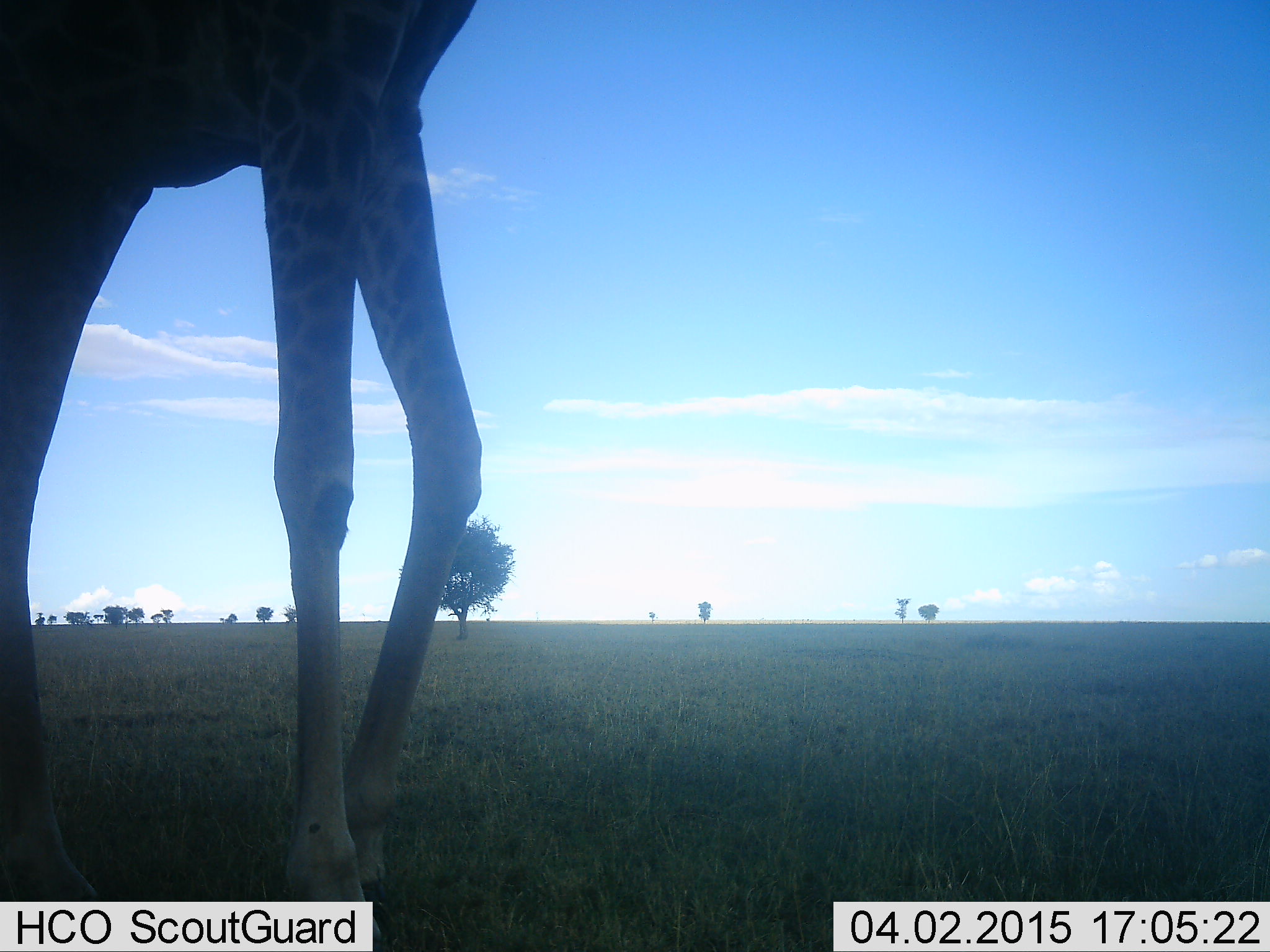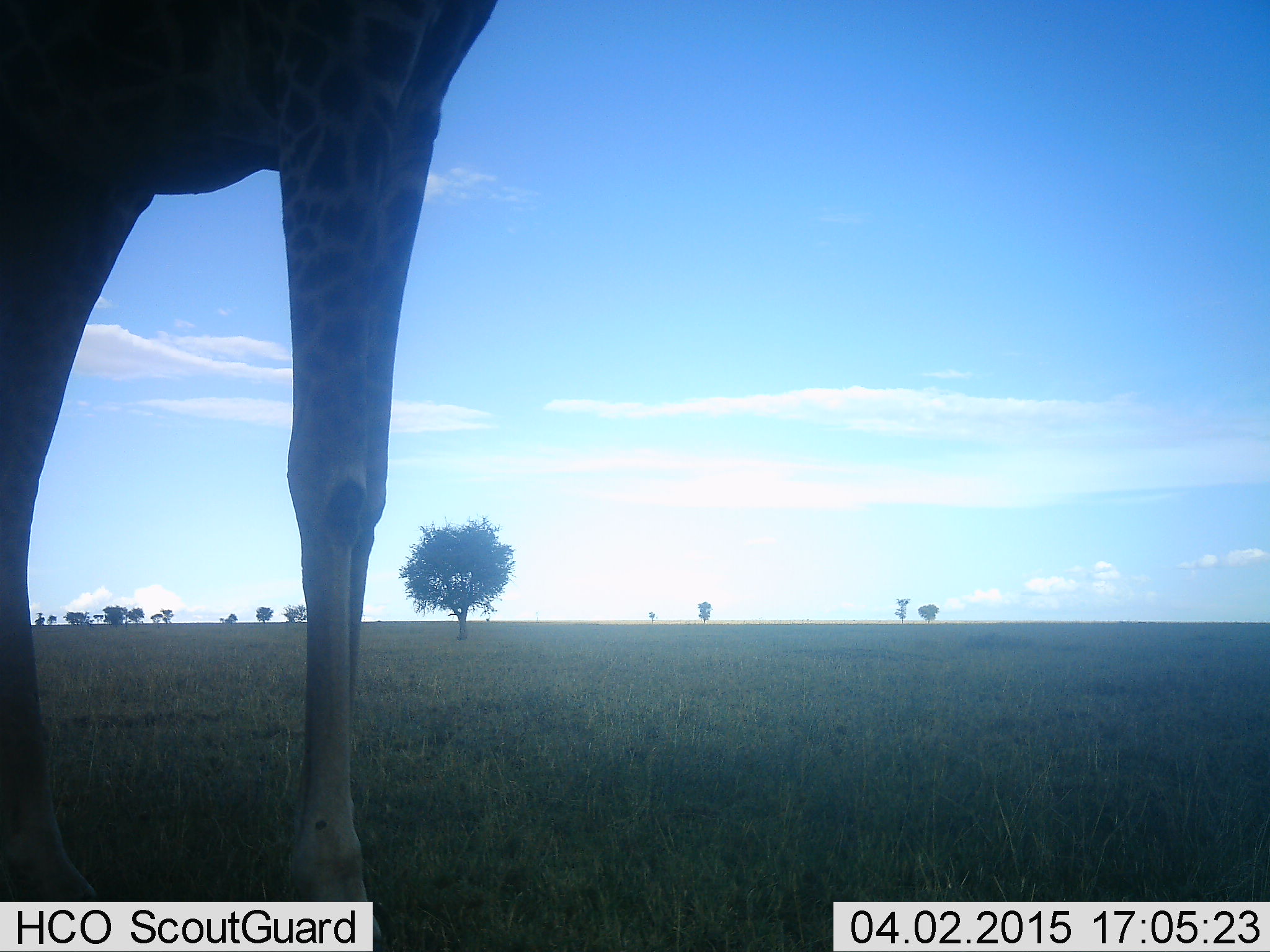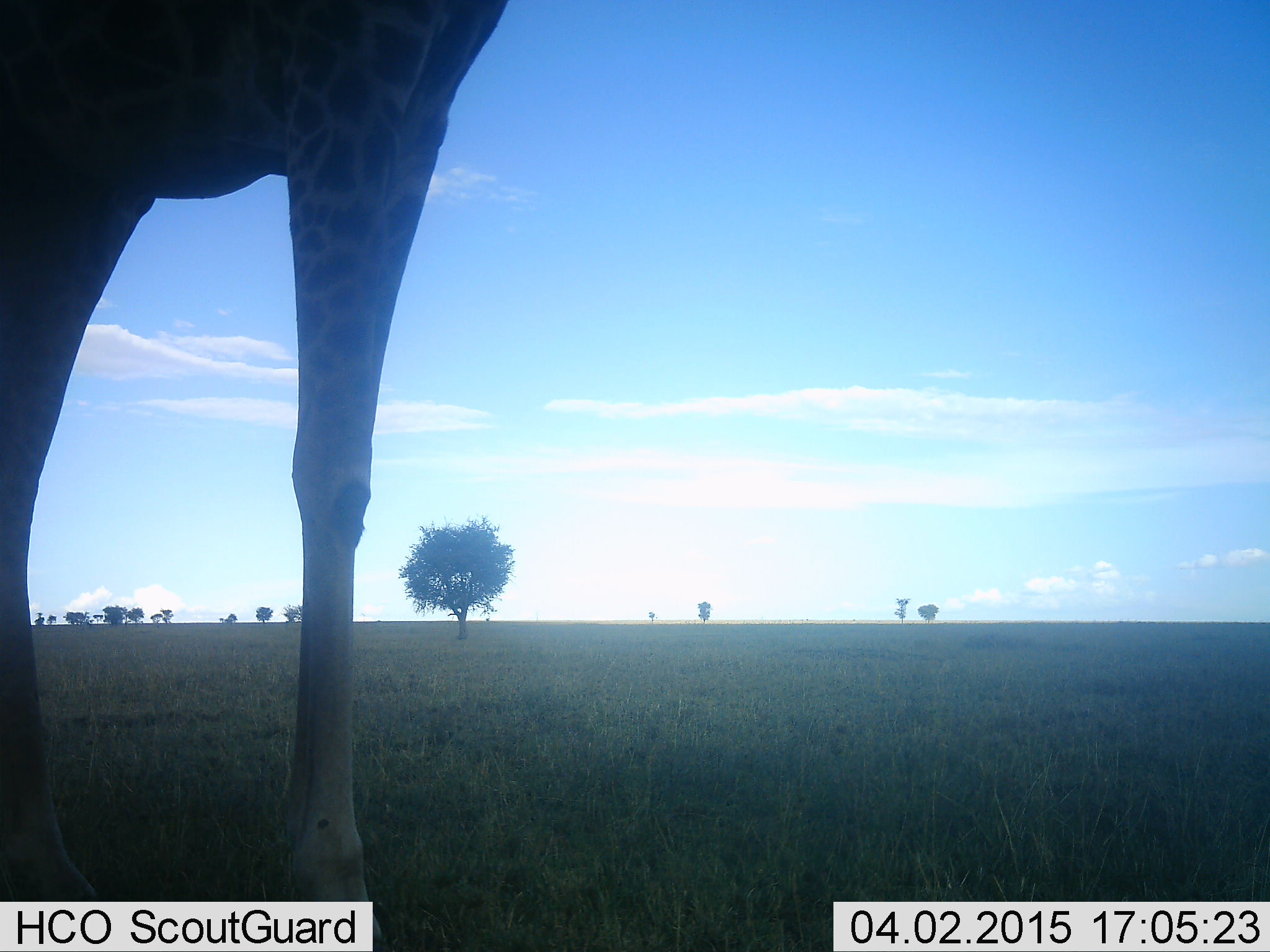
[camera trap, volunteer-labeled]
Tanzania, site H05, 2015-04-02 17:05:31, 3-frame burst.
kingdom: Animalia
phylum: Chordata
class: Mammalia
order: Artiodactyla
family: Giraffidae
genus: Giraffa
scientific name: Giraffa camelopardalis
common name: giraffe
Giraffe (Giraffa camelopardalis), count 1. Behavior (volunteer vote fractions): standing 90%, resting 10%, moving 20%, interacting 0%. Young present (vote fraction): 0%. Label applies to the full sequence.